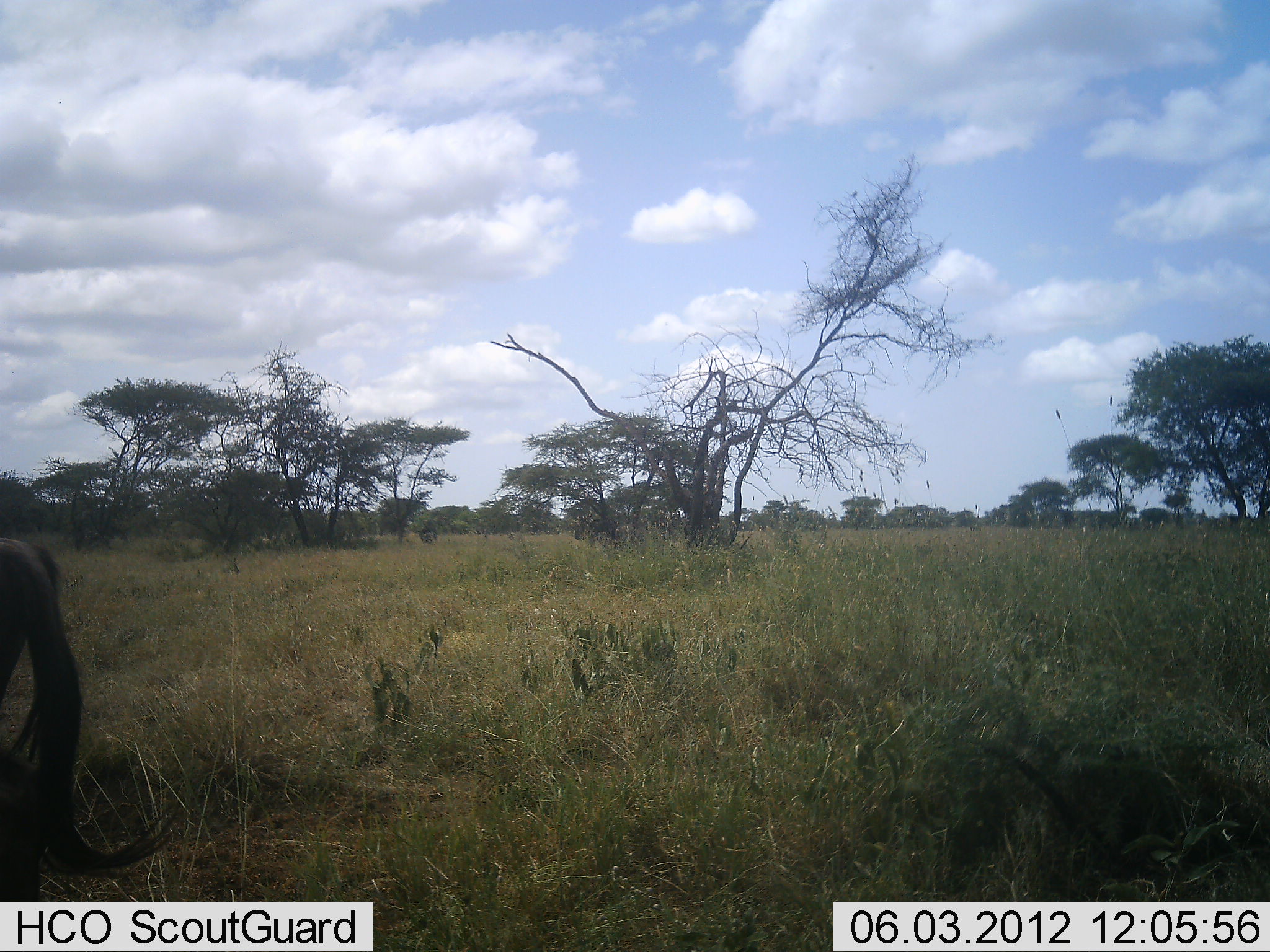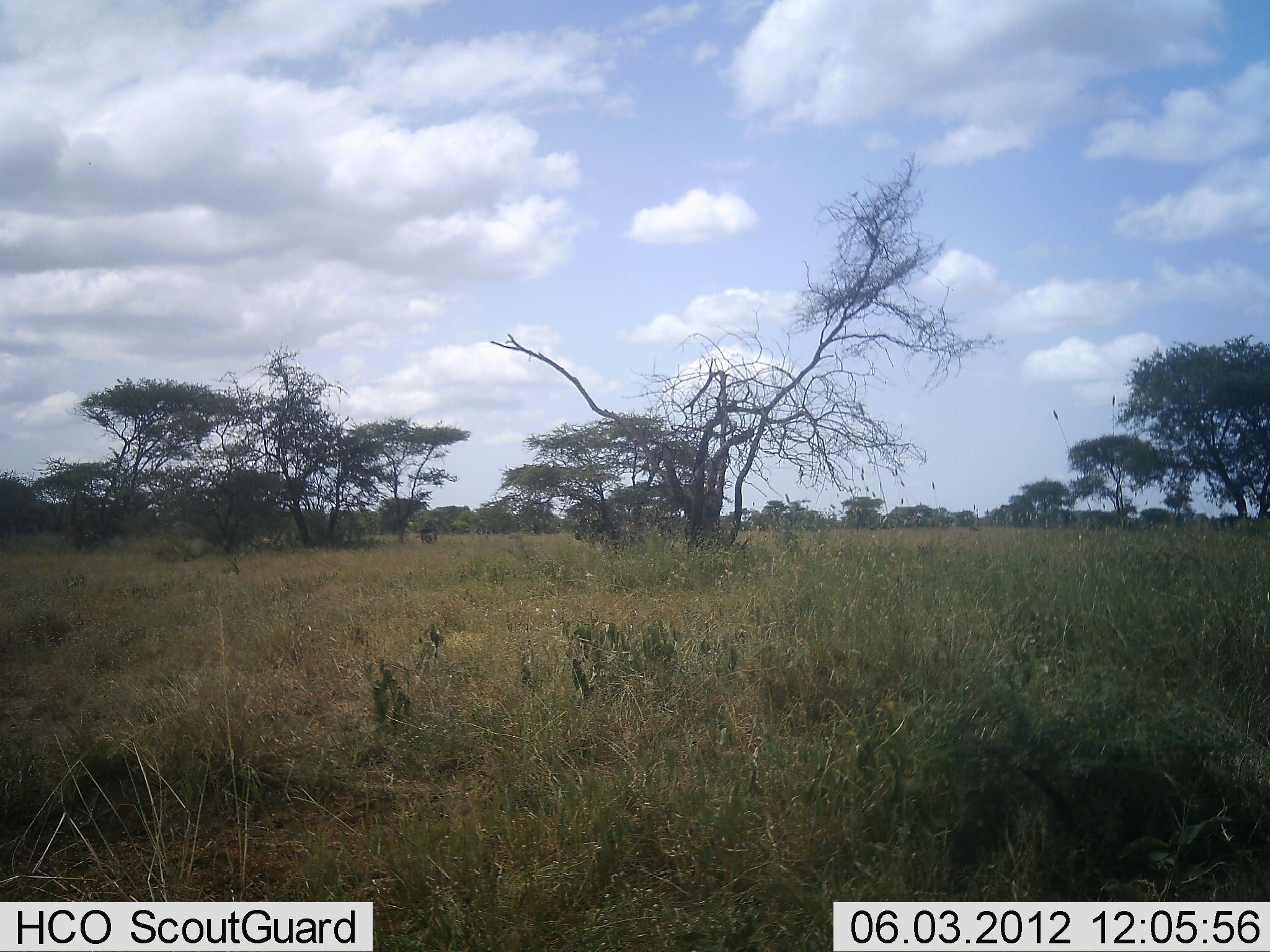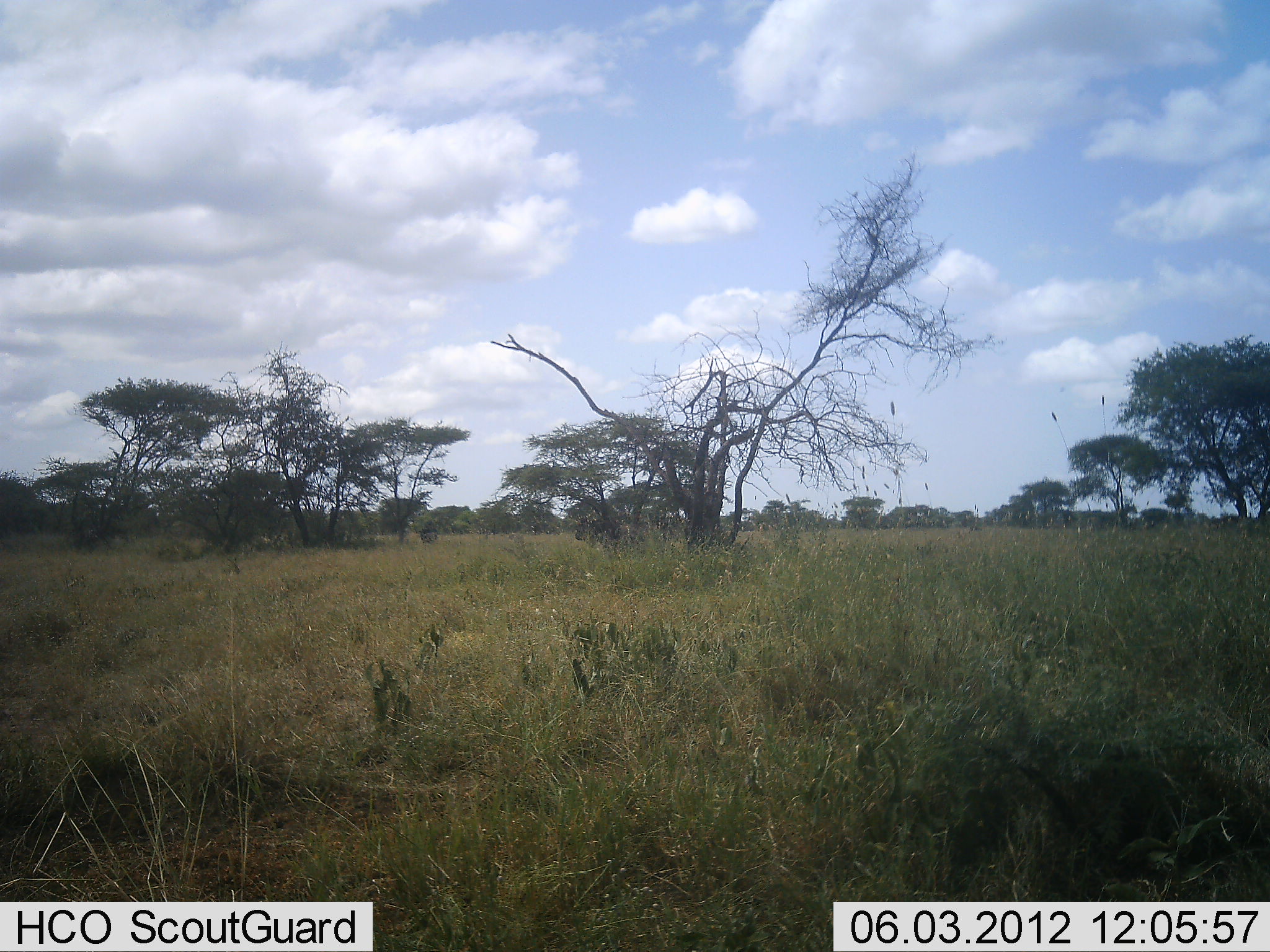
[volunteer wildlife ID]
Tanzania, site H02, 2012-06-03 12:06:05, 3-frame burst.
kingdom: Animalia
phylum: Chordata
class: Mammalia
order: Artiodactyla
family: Bovidae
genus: Connochaetes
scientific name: Connochaetes taurinus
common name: blue wildebeest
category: wildebeest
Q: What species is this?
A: Wildebeest (blue wildebeest) (Connochaetes taurinus).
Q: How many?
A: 1.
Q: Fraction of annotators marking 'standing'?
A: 10%.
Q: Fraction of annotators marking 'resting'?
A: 0%.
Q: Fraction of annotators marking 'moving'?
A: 90%.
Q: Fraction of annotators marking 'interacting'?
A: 0%.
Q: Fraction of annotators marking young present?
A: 0%.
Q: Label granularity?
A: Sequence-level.